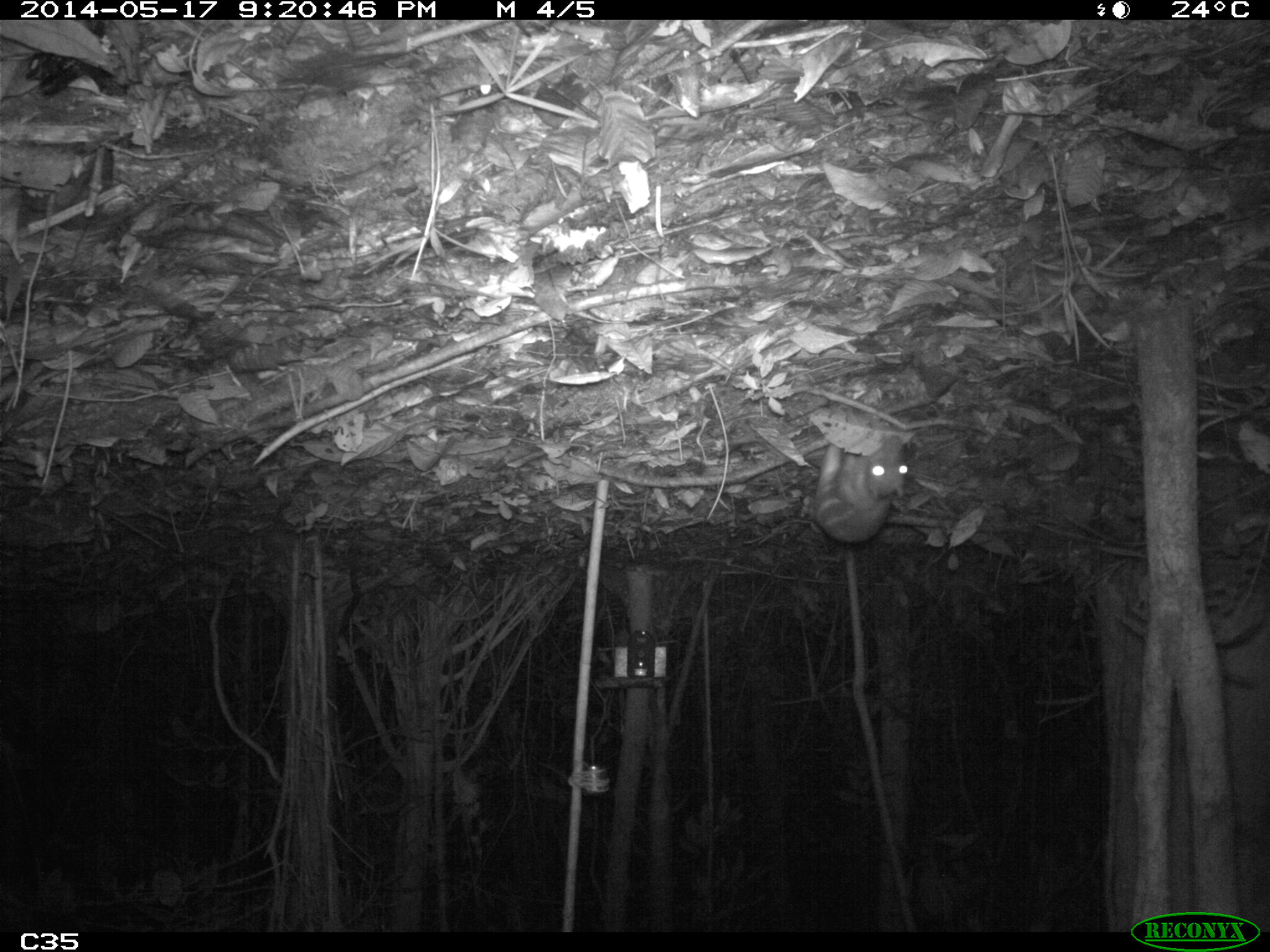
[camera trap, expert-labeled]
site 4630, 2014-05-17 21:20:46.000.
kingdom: Animalia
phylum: Chordata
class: Mammalia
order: Rodentia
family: Cuniculidae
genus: Cuniculus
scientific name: Cuniculus paca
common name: spotted paca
Cuniculus paca (spotted paca), count 2, age adult.